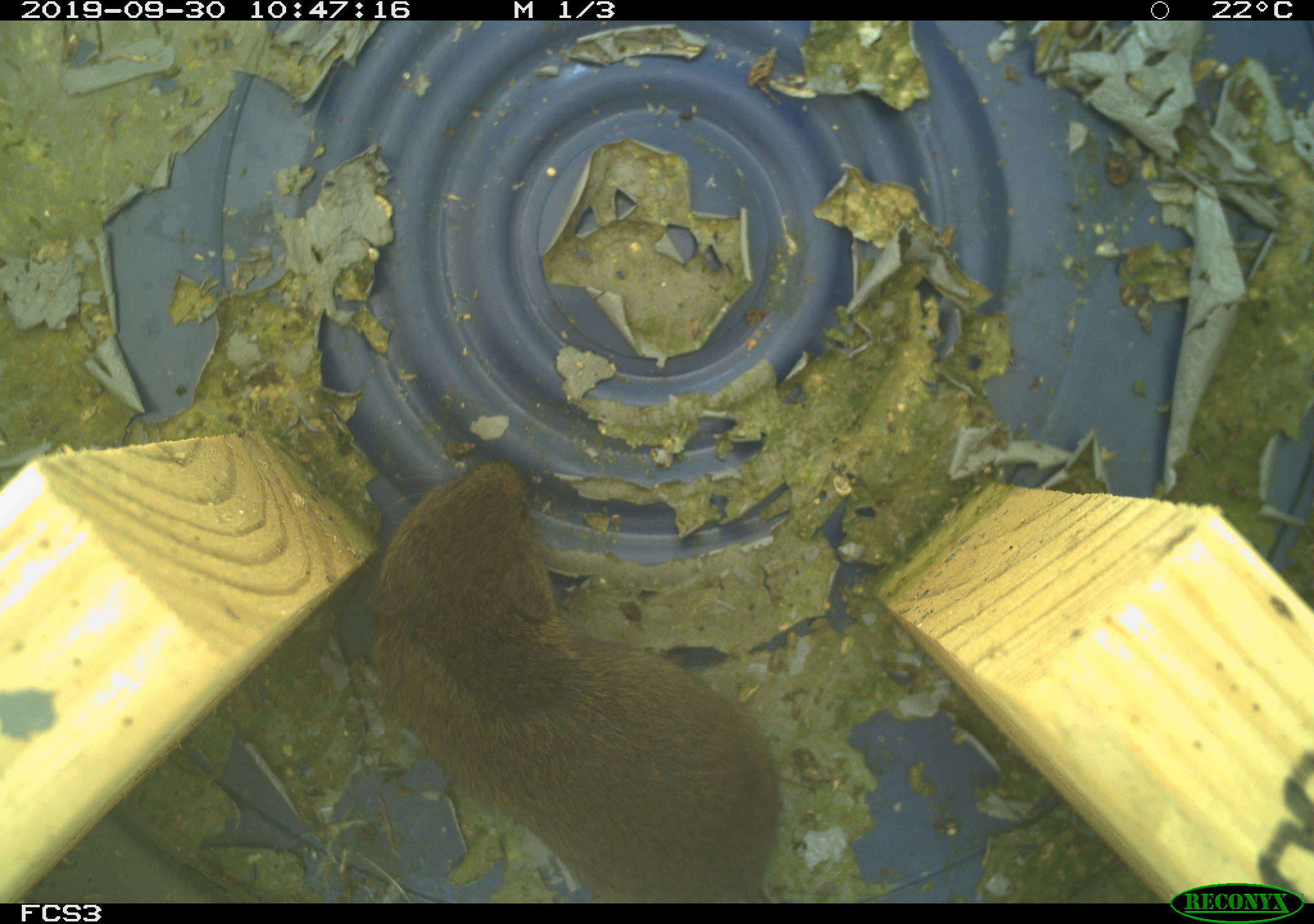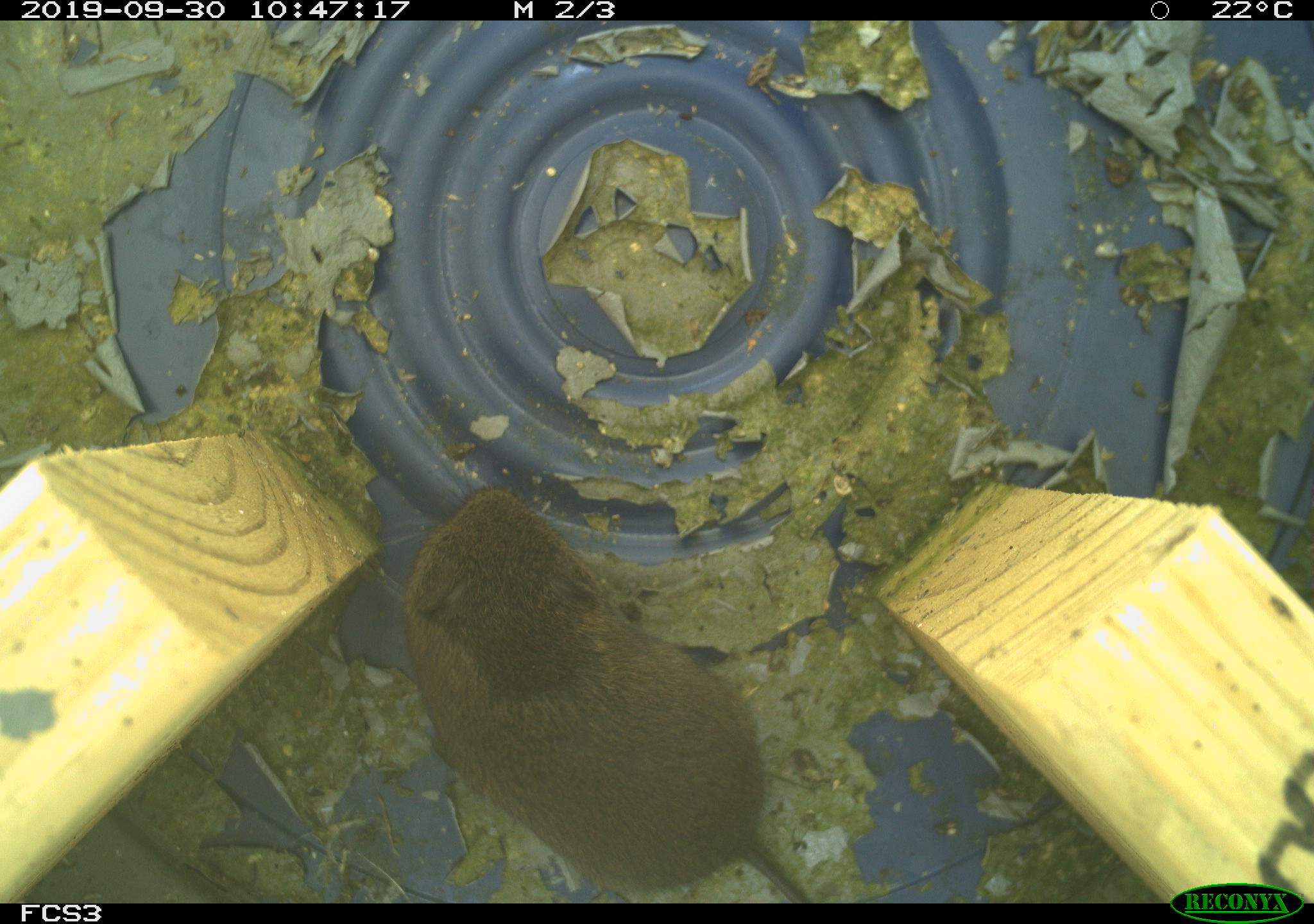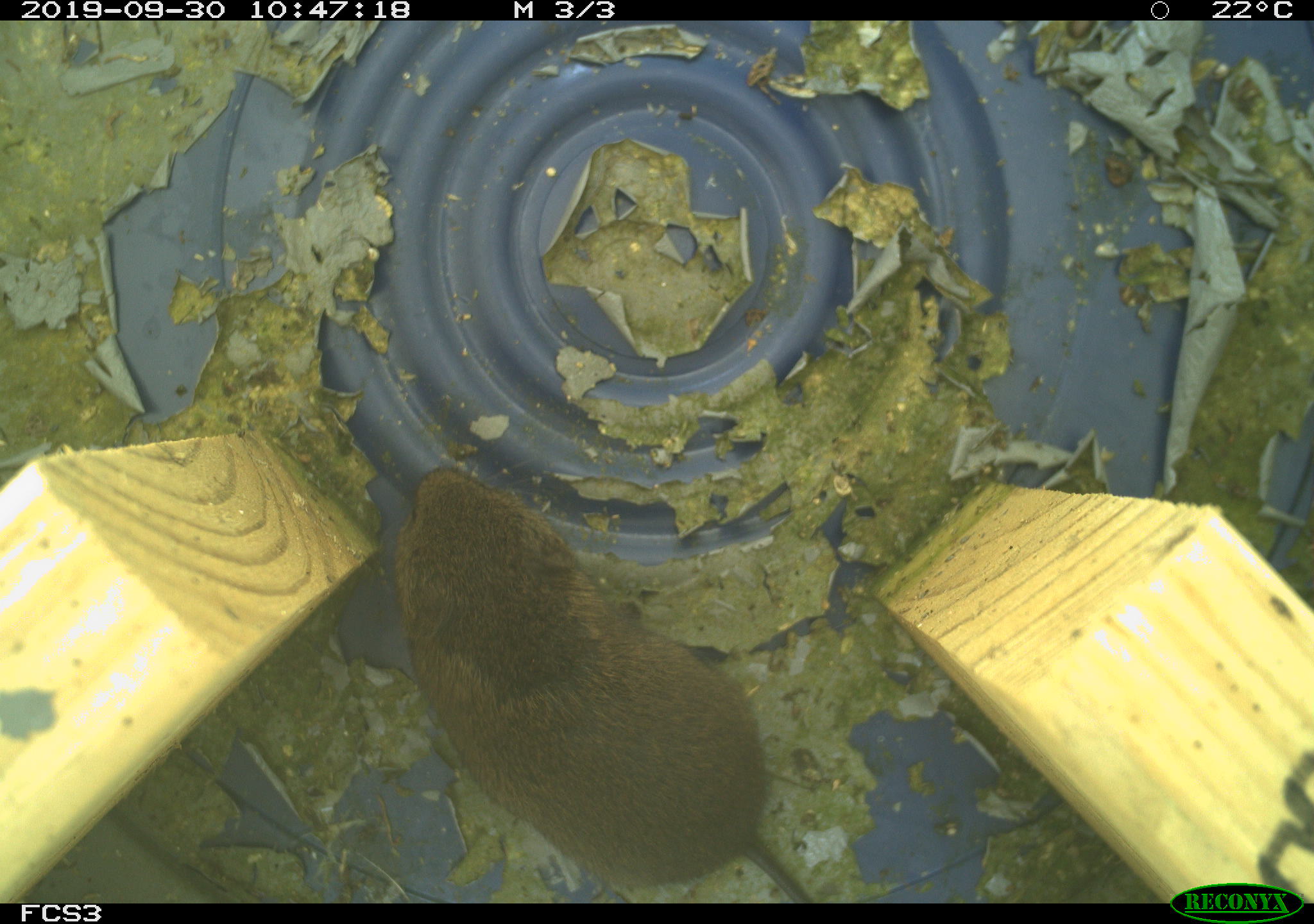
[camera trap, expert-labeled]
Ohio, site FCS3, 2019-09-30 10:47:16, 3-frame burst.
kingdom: Animalia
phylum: Chordata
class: Mammalia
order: Rodentia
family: Cricetidae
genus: Microtus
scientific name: Microtus pennsylvanicus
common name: meadow vole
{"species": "meadow vole (Microtus pennsylvanicus)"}